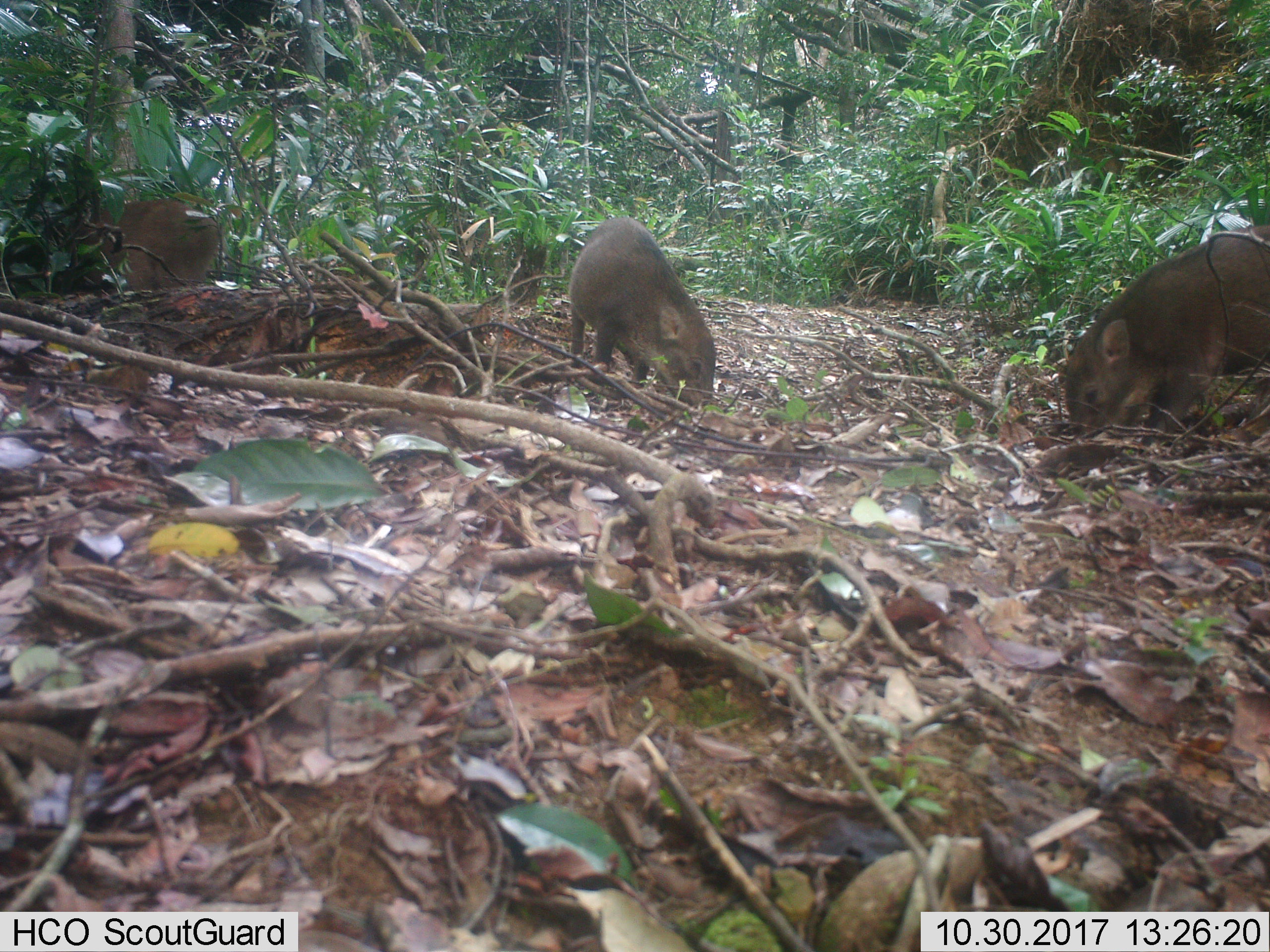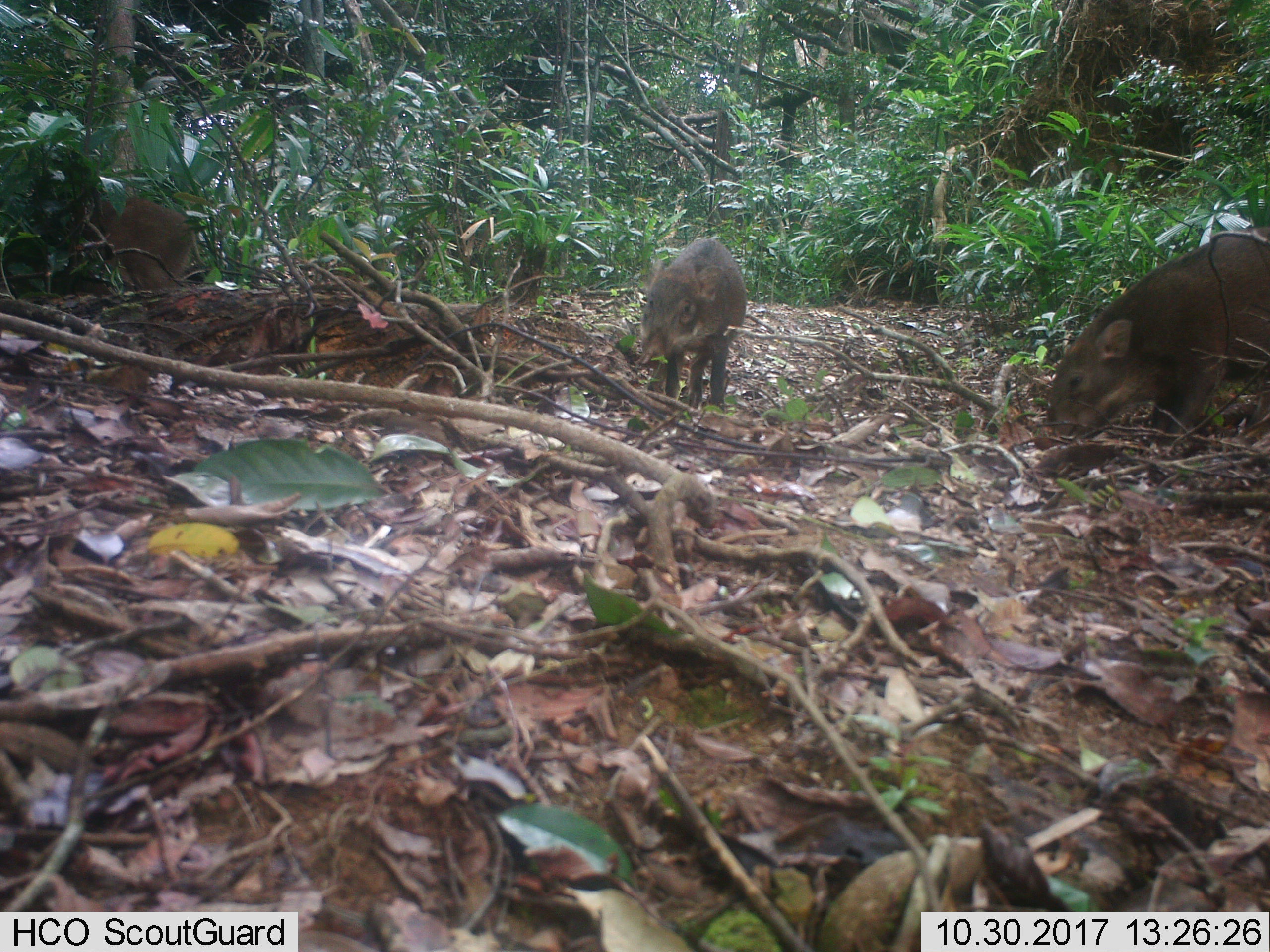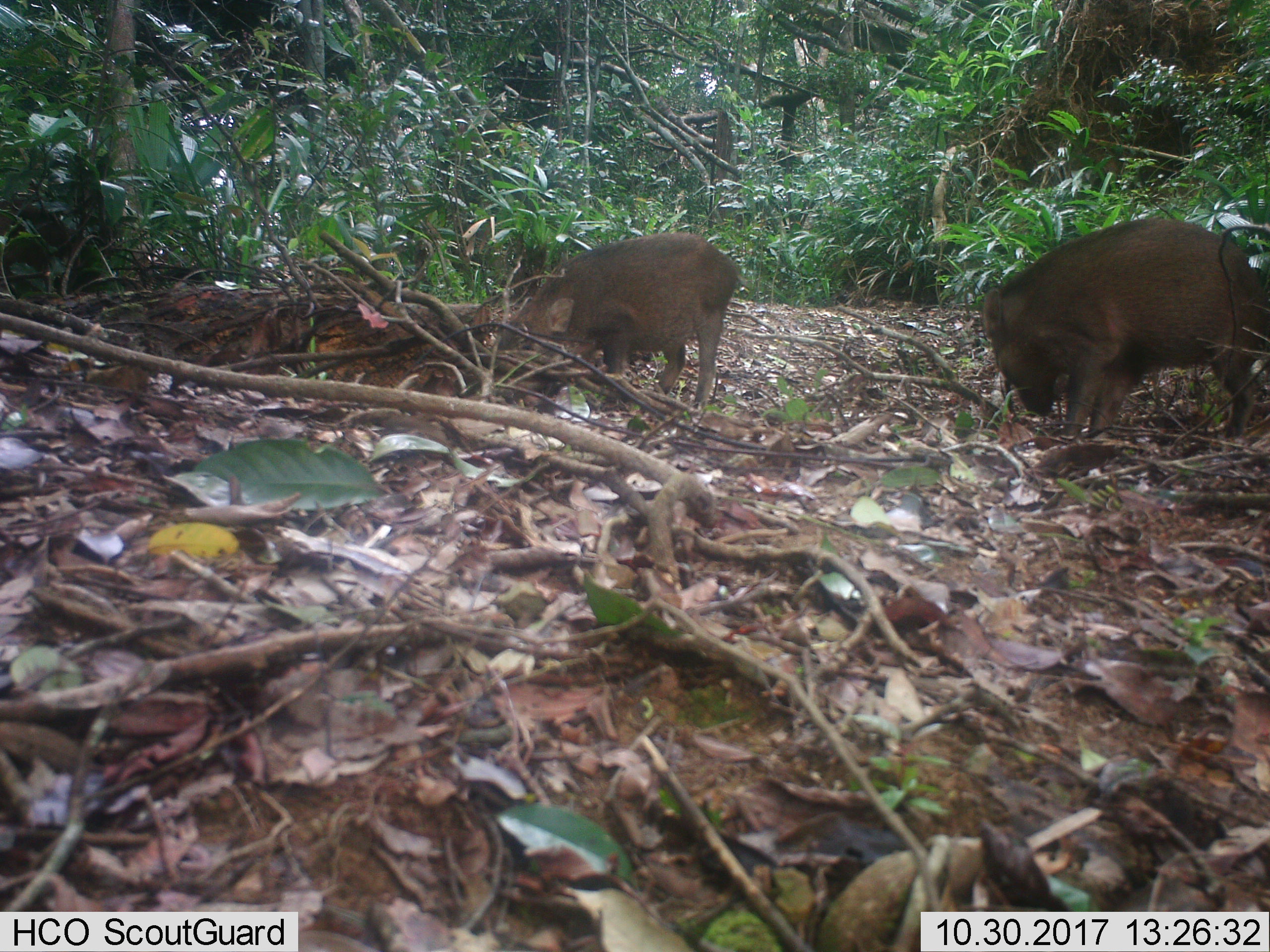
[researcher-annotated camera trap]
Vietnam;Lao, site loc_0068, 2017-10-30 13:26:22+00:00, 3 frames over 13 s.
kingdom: Animalia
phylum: Chordata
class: Mammalia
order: Artiodactyla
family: Suidae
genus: Sus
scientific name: Sus scrofa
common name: eurasian wild pig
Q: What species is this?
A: Eurasian wild pig (Sus scrofa).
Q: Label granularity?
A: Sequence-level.